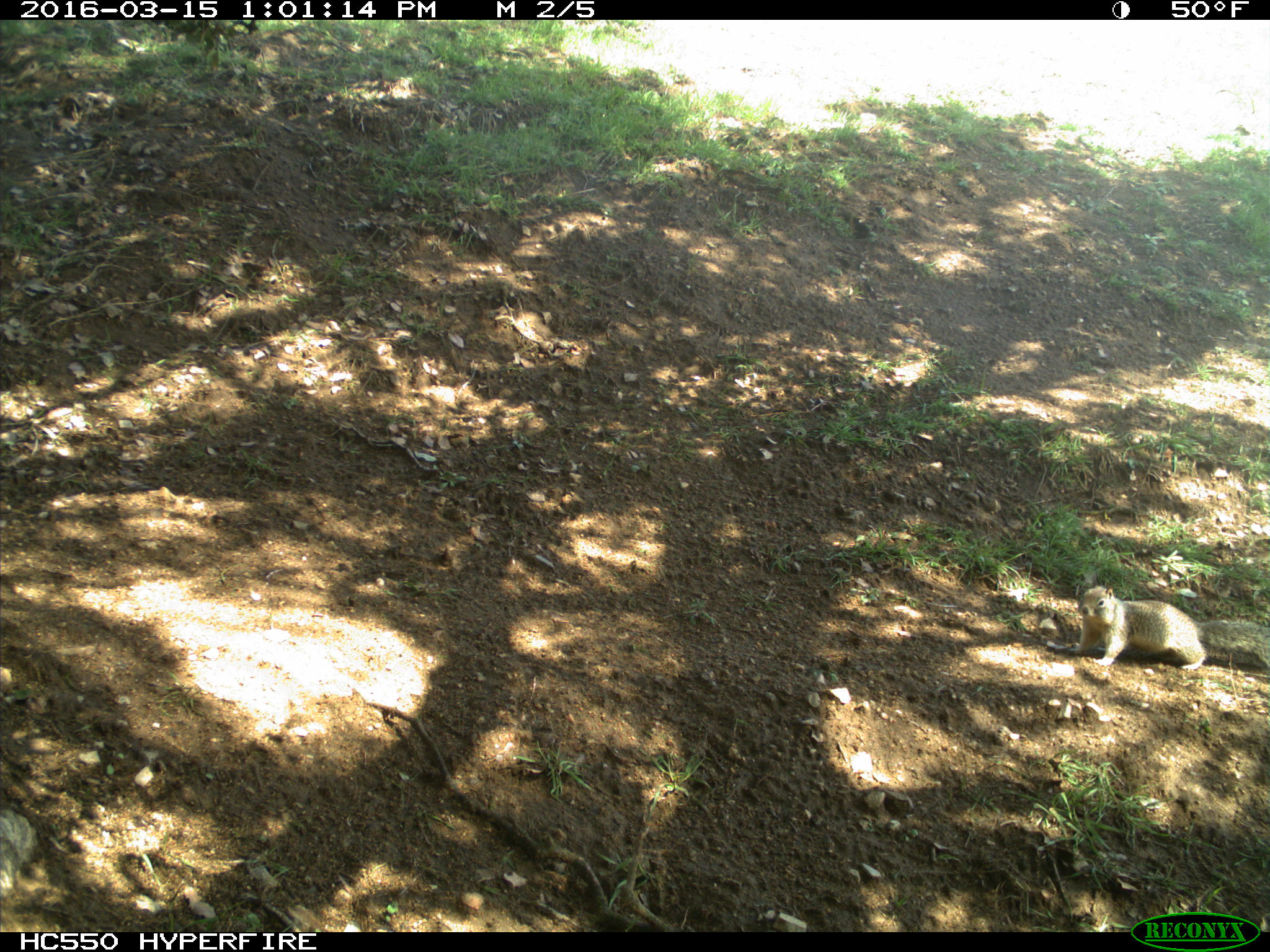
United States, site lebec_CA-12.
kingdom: Animalia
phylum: Chordata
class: Mammalia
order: Rodentia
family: Sciuridae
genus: Otospermophilus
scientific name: Otospermophilus beecheyi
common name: california ground squirrel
Otospermophilus beecheyi (california ground squirrel).